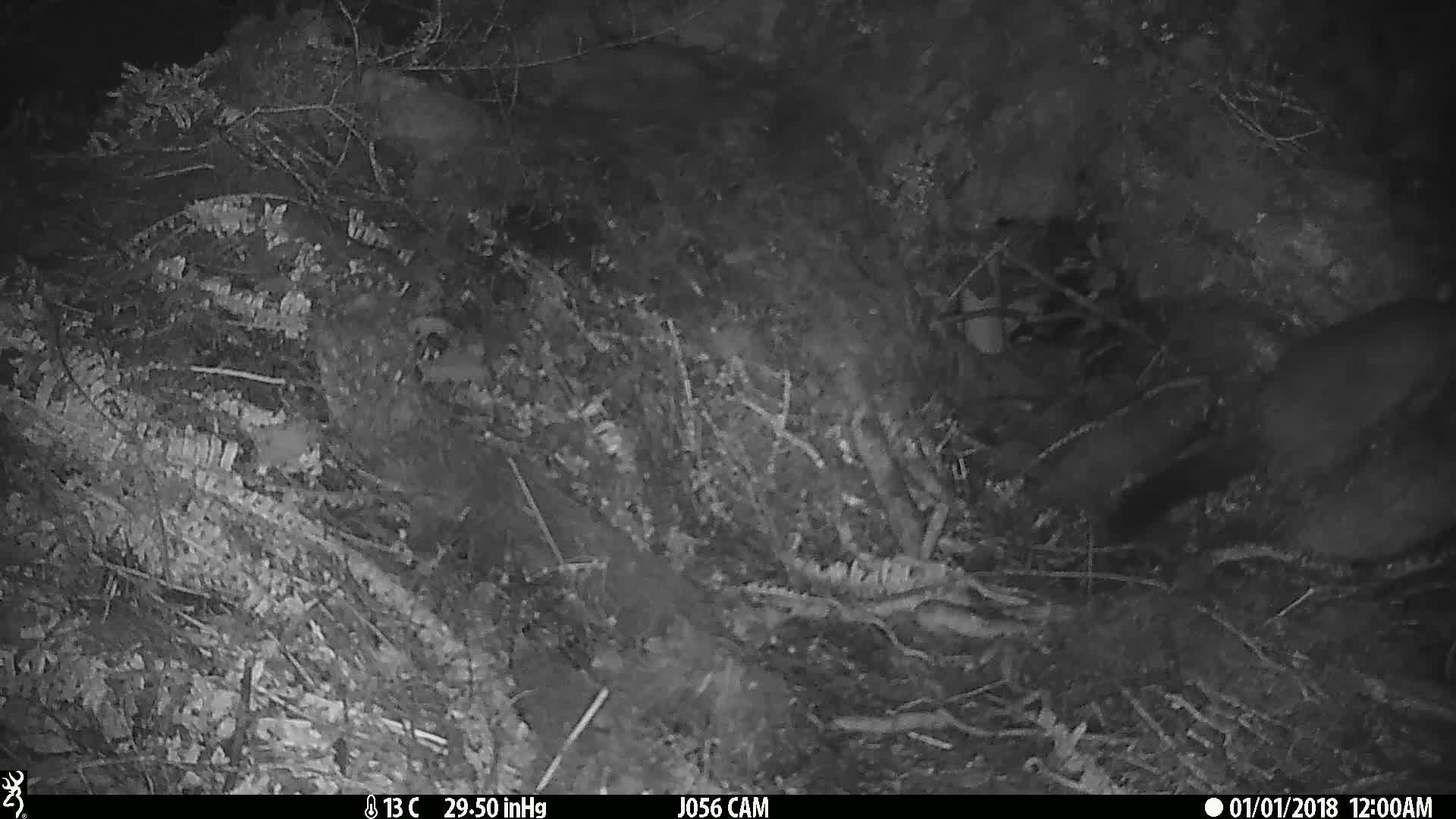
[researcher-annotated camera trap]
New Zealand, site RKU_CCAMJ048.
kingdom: Animalia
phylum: Chordata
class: Mammalia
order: Diprotodontia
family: Phalangeridae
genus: Trichosurus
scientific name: Trichosurus vulpecula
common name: common brushtail possum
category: possum